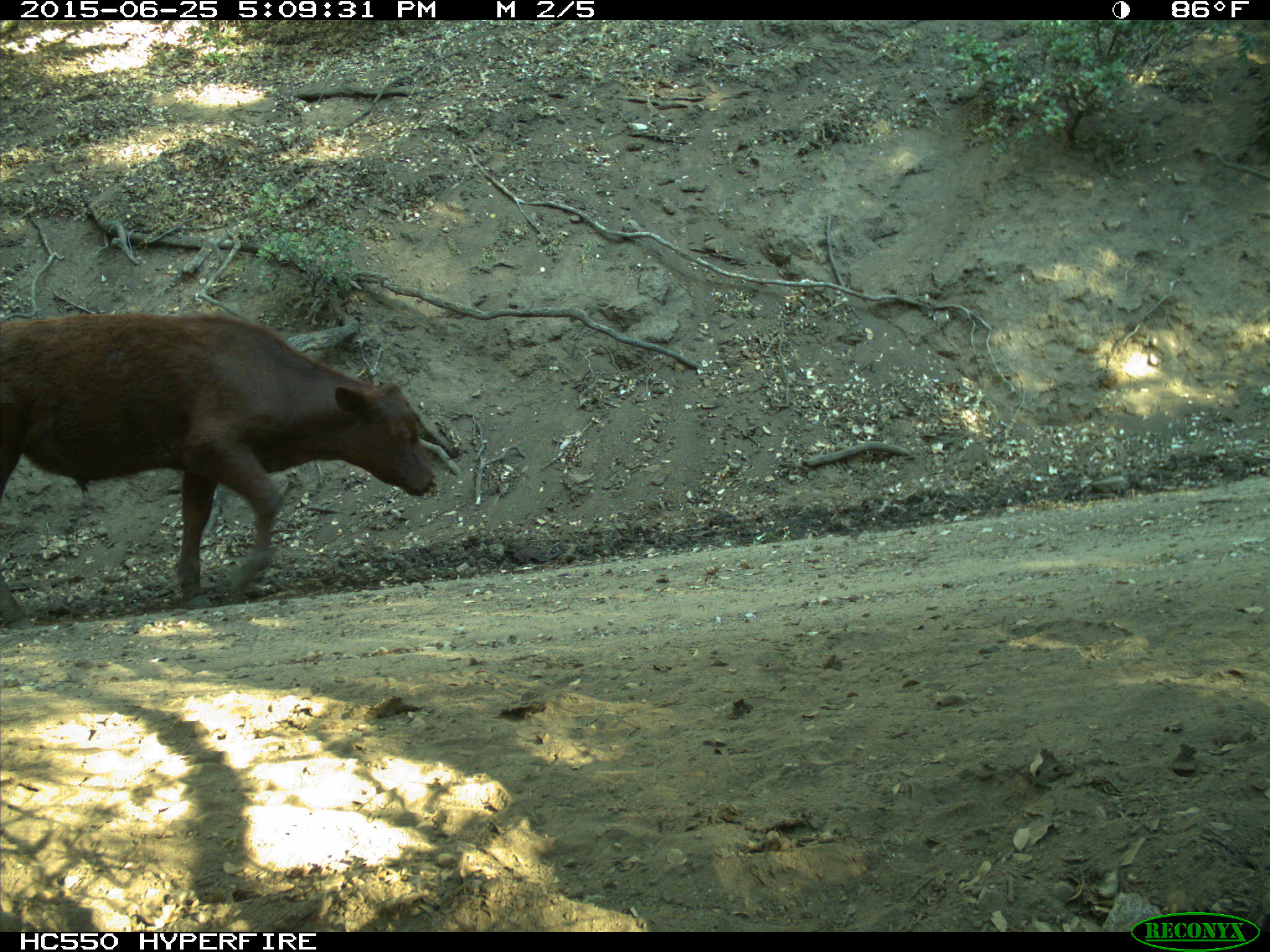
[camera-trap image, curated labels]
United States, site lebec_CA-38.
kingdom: Animalia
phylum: Chordata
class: Mammalia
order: Artiodactyla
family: Bovidae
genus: Bos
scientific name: Bos taurus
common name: domestic cow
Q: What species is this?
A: Bos taurus (domestic cow).